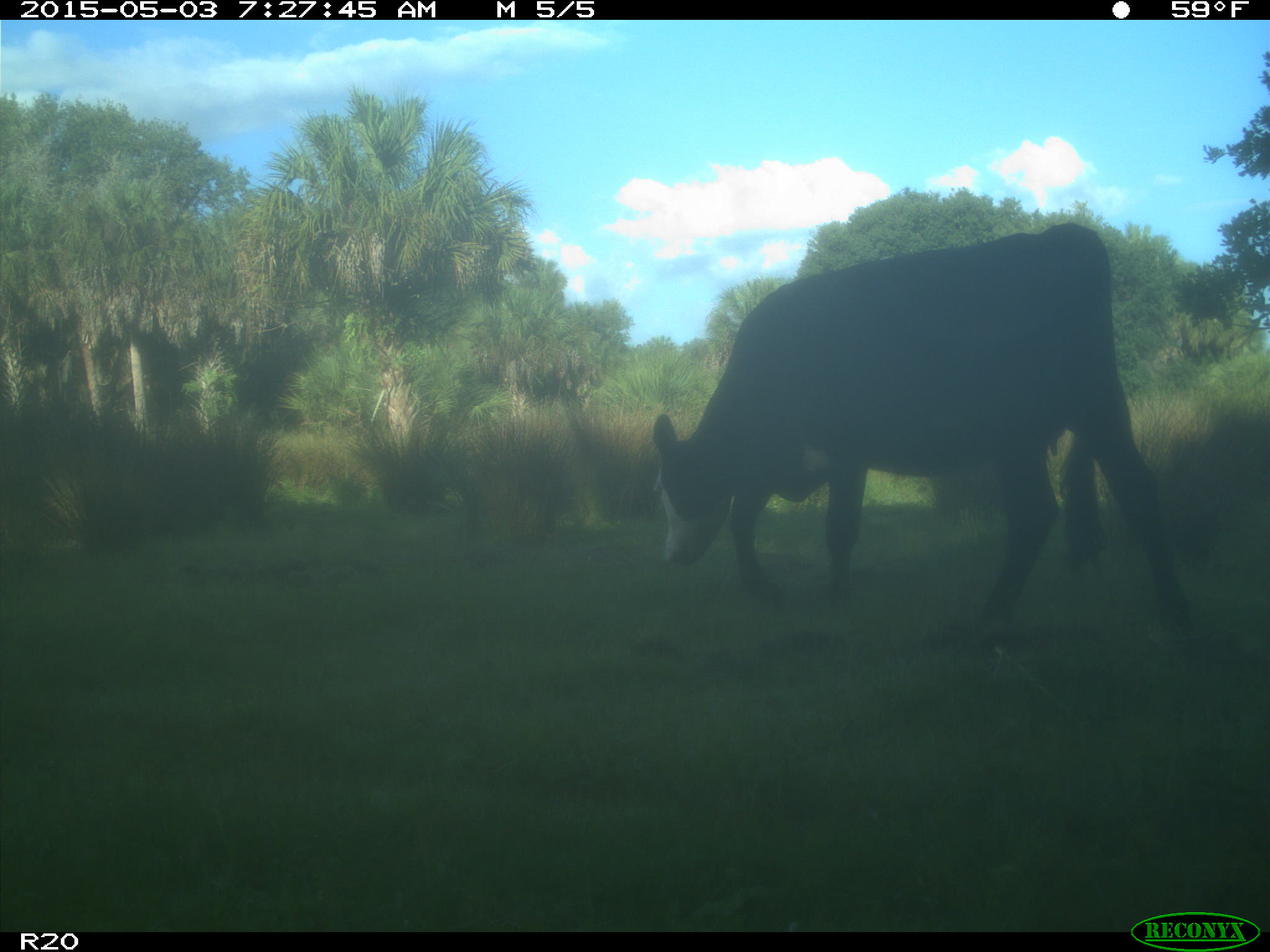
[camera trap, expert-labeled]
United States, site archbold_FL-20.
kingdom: Animalia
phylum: Chordata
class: Mammalia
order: Artiodactyla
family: Bovidae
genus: Bos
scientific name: Bos taurus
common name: domestic cow